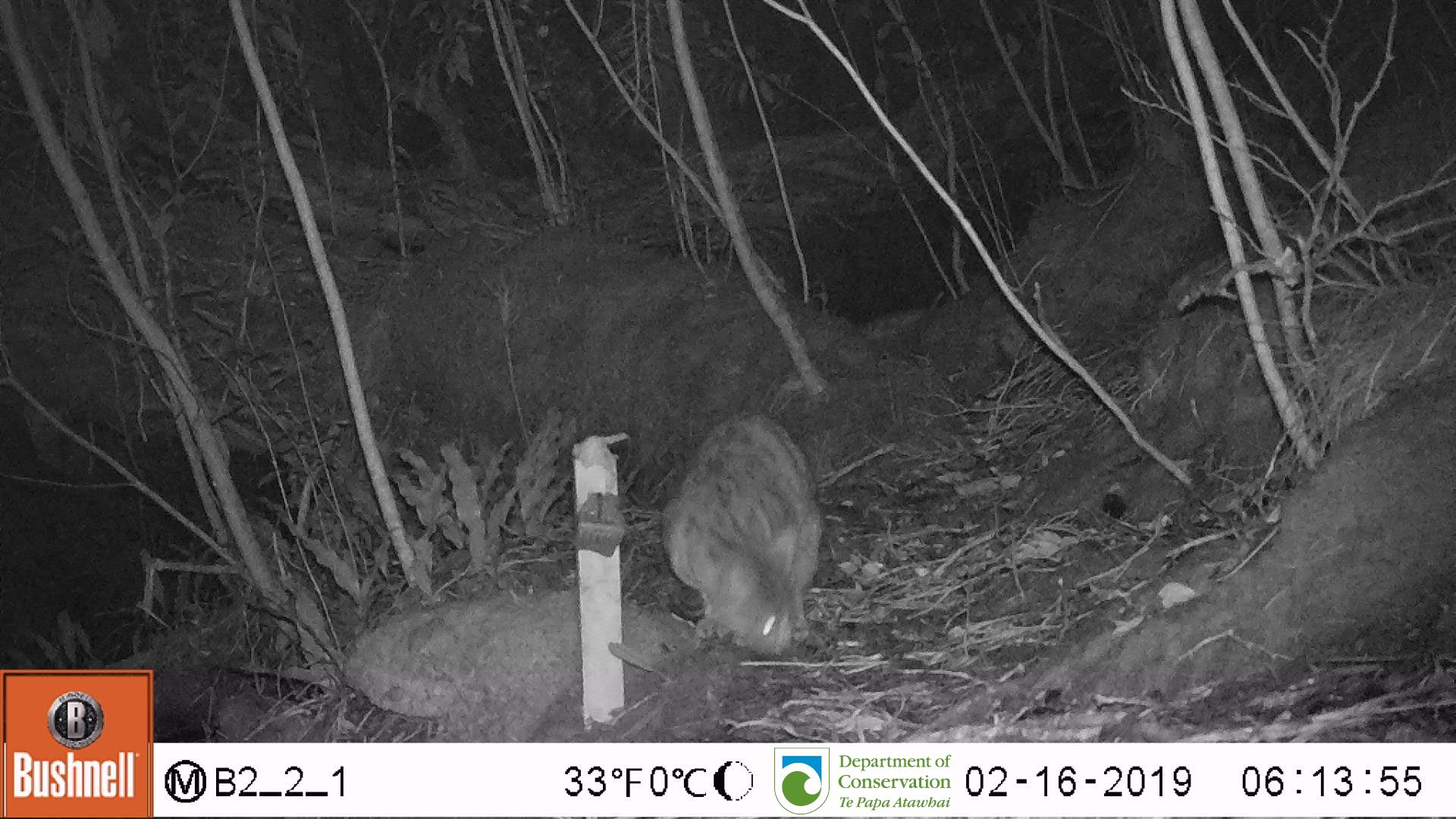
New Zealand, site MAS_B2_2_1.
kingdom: Animalia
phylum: Chordata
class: Mammalia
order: Carnivora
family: Felidae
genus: Felis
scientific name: Felis catus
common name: domestic cat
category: cat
Cat (domestic cat) (Felis catus).